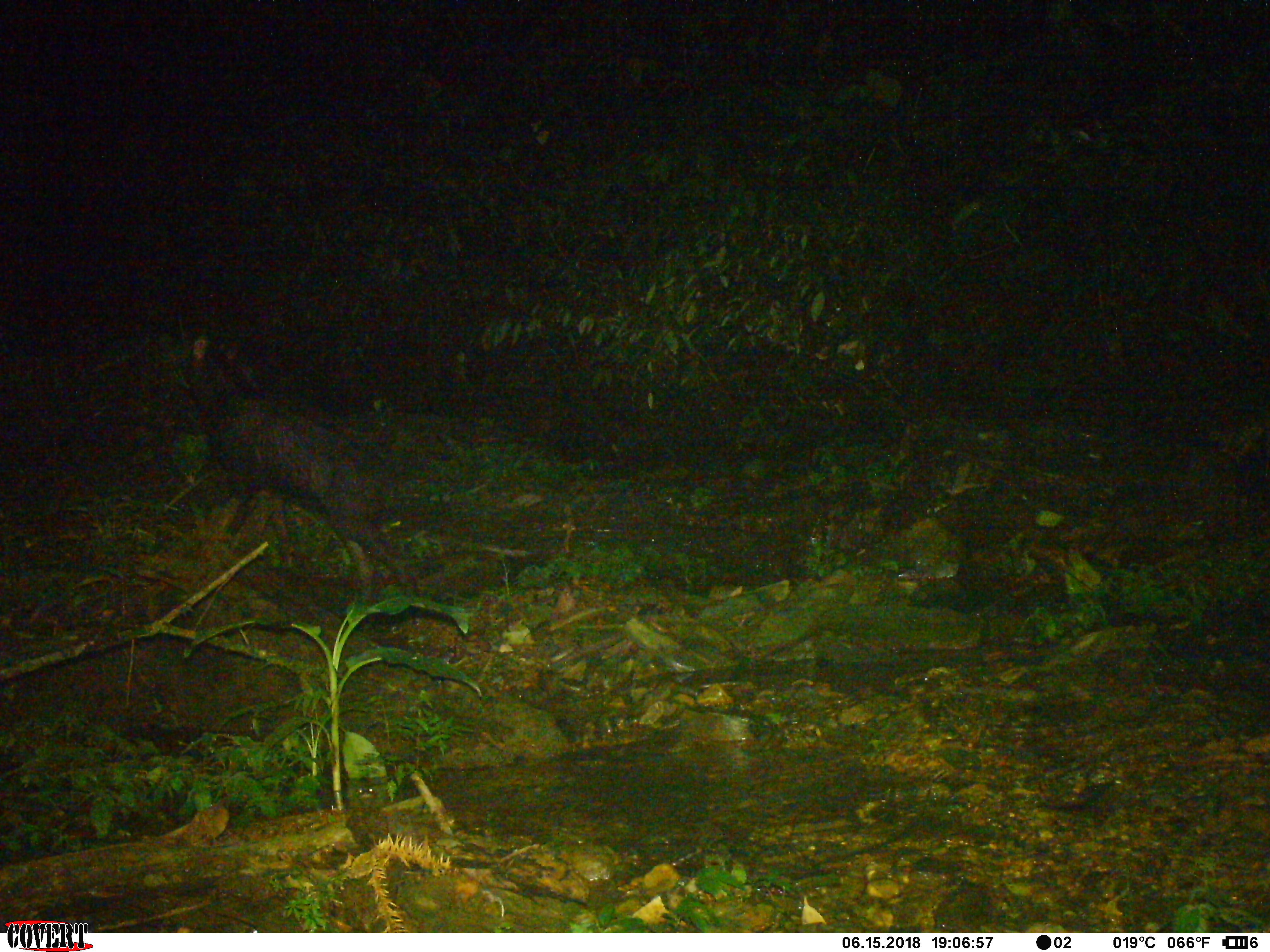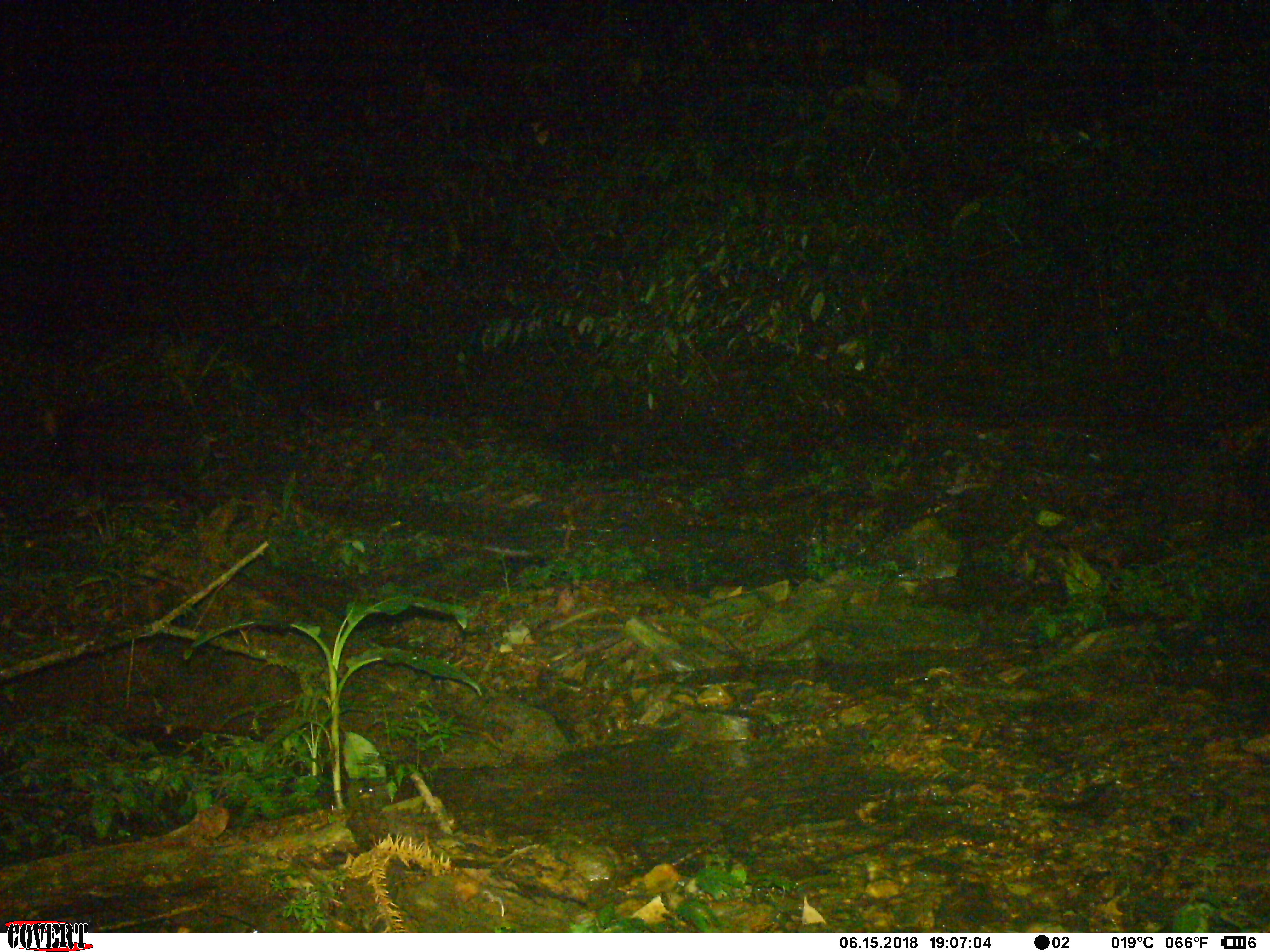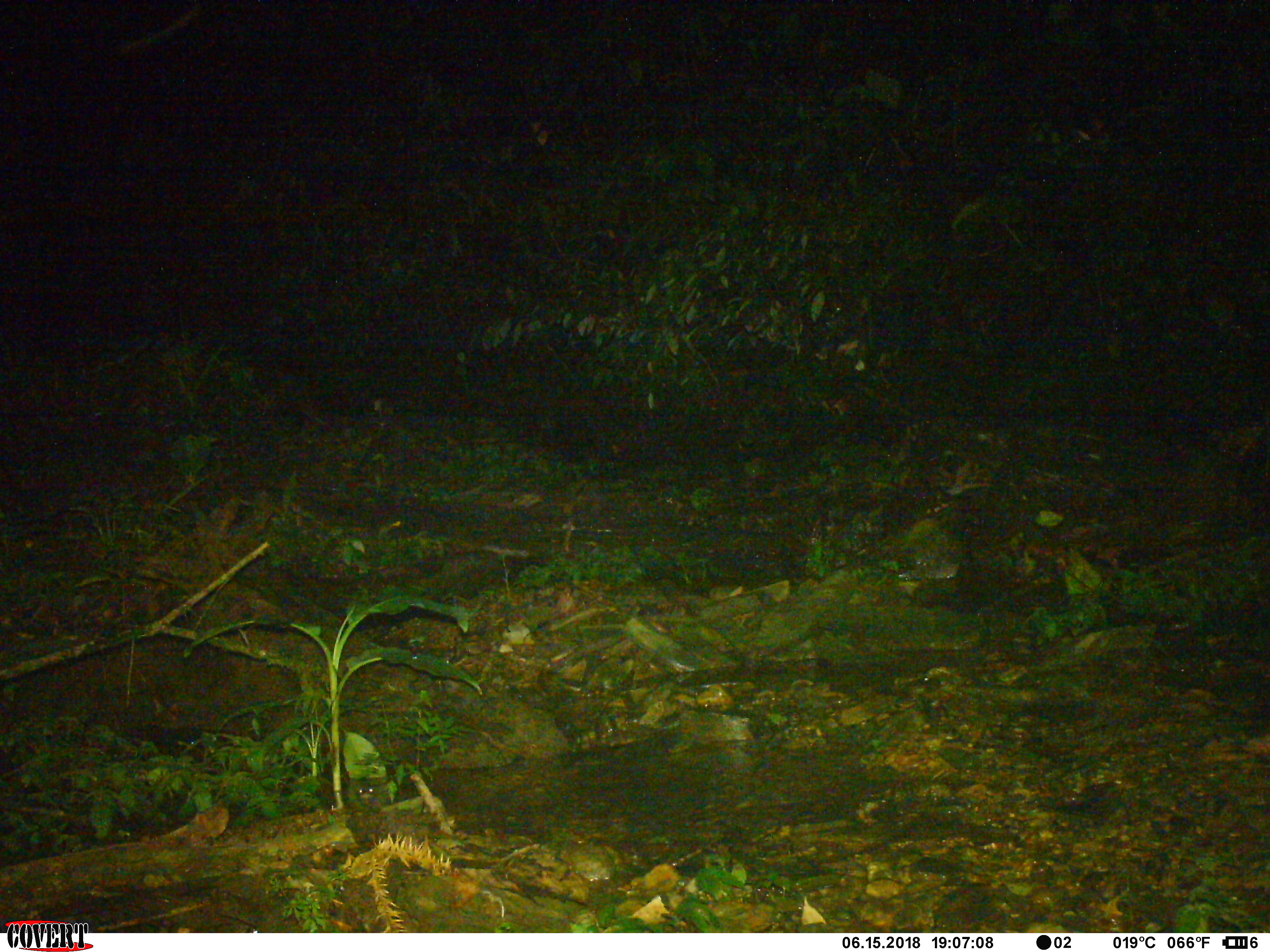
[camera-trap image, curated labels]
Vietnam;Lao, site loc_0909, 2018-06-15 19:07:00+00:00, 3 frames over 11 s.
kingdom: Animalia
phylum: Chordata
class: Mammalia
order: Artiodactyla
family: Bovidae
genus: Capricornis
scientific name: Capricornis sumatraensis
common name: chinese serow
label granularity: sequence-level